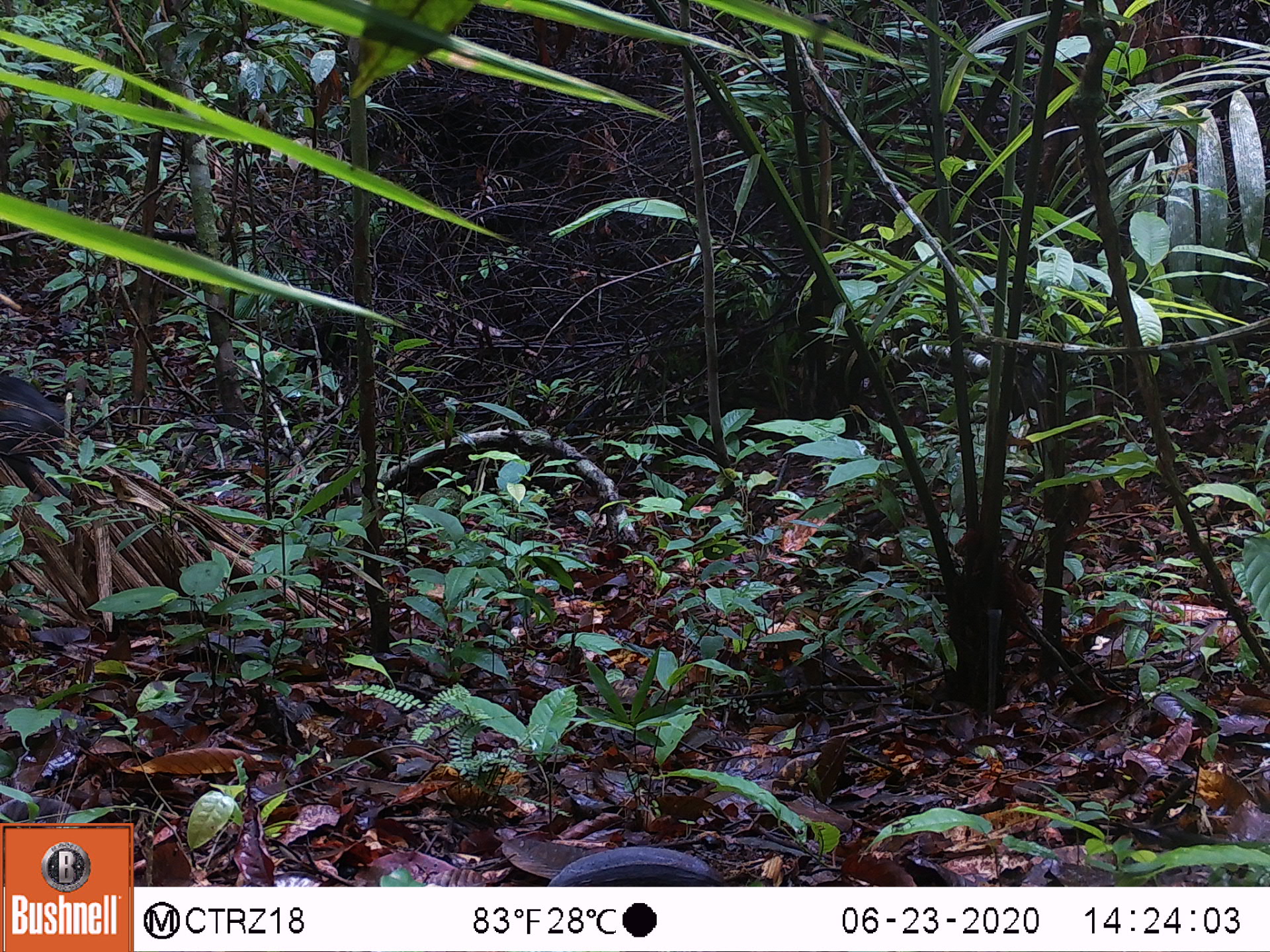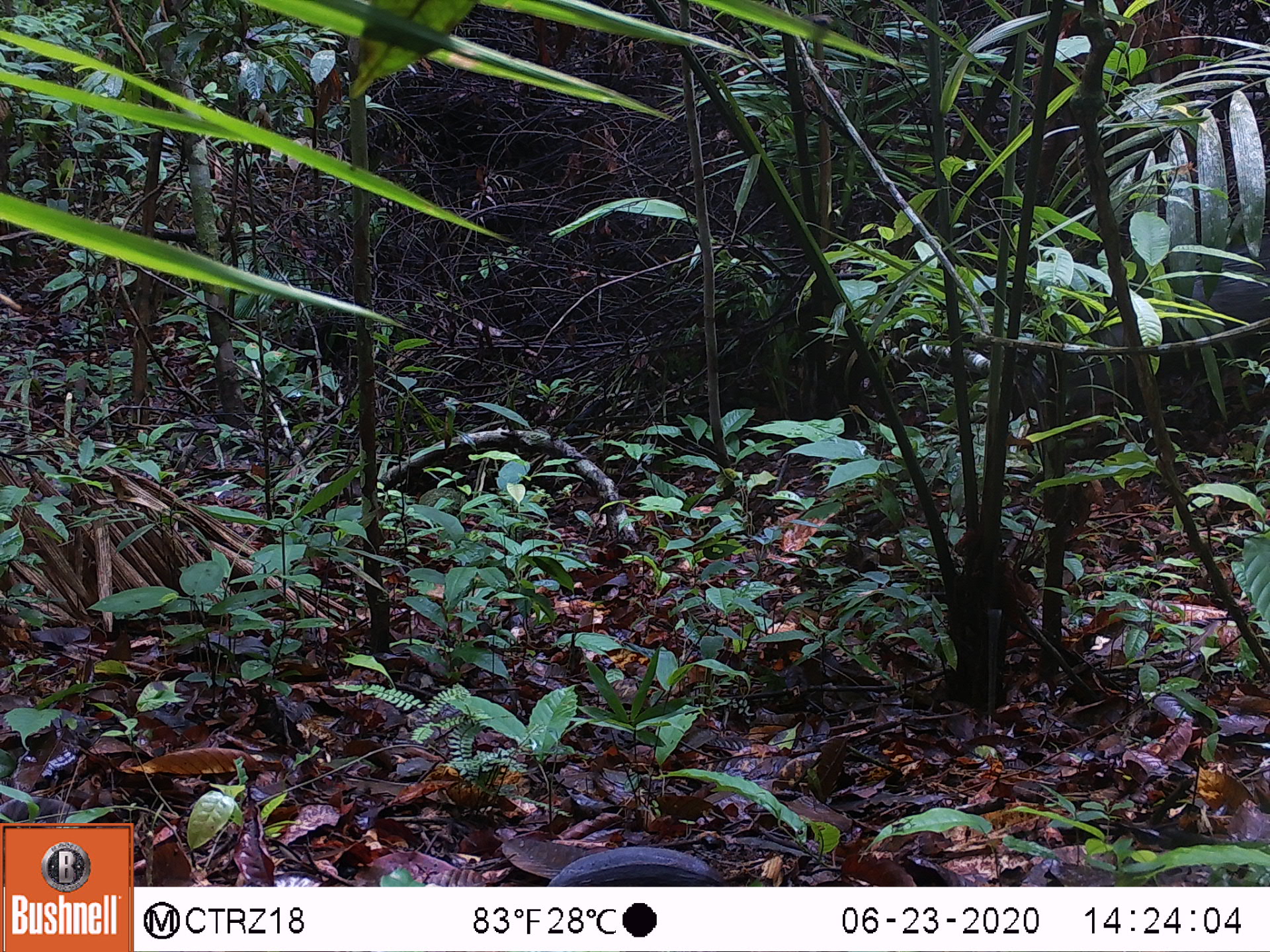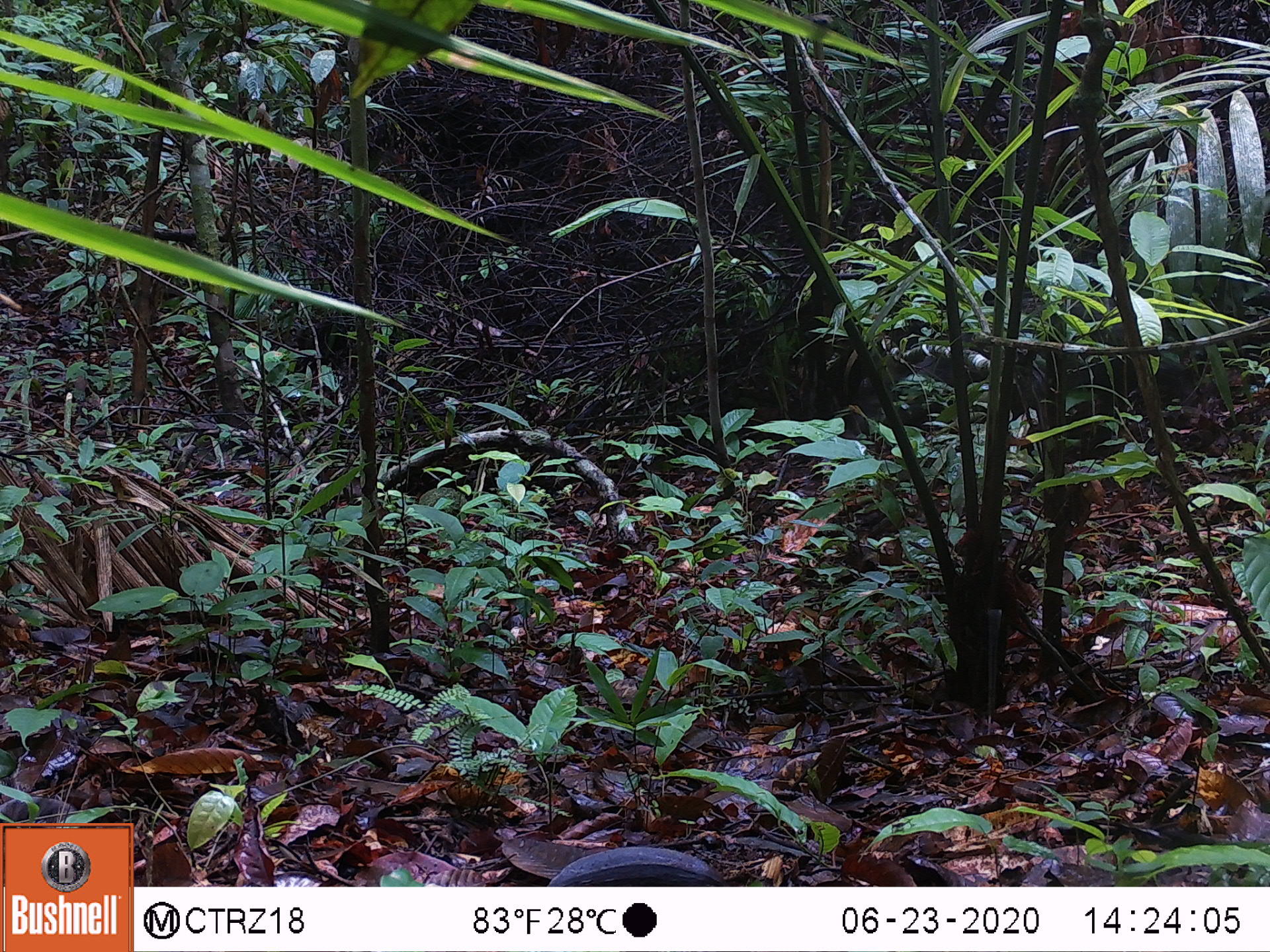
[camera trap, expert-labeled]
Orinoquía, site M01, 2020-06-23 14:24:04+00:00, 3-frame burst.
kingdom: Animalia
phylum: Chordata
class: Mammalia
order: Artiodactyla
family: Tayassuidae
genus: Pecari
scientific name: Pecari tajacu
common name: collared peccary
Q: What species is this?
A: Collared peccary (Pecari tajacu).